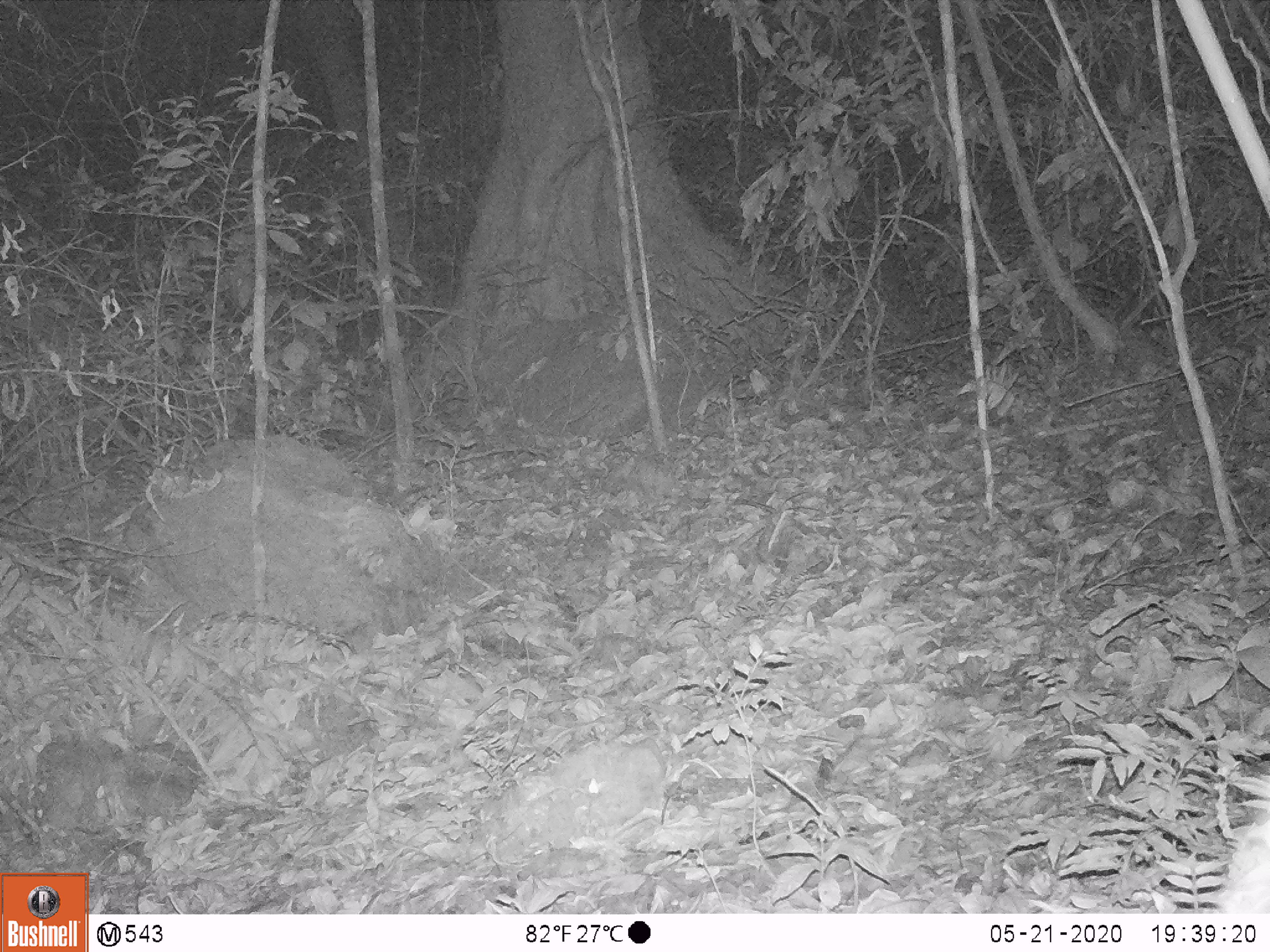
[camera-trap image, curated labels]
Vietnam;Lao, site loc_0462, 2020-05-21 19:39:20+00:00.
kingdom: Animalia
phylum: Chordata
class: Mammalia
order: Rodentia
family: Hystricidae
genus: Atherurus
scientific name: Atherurus macrourus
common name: asiatic brush-tailed porcupine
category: asiatic brush tailed porcupine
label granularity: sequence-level